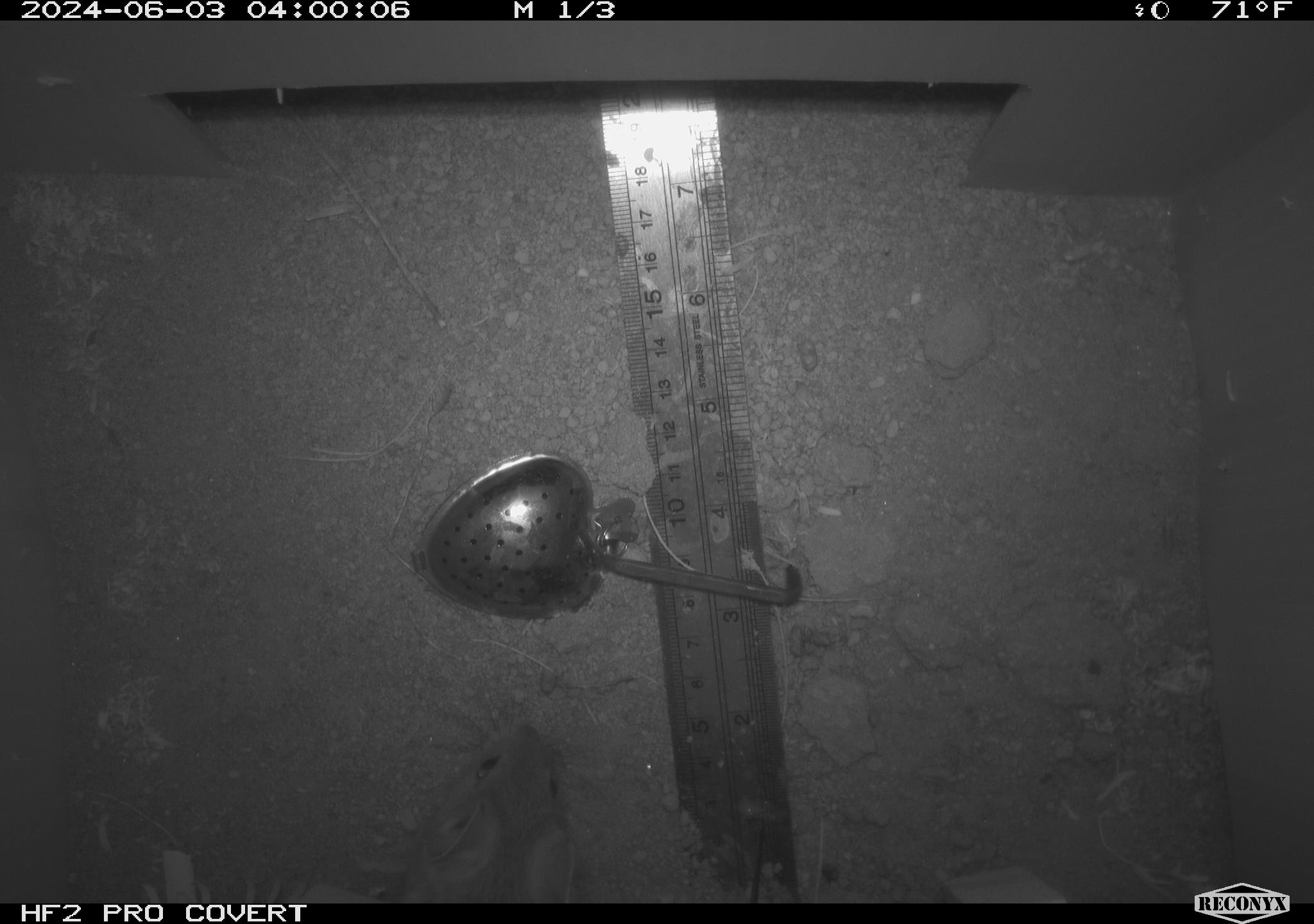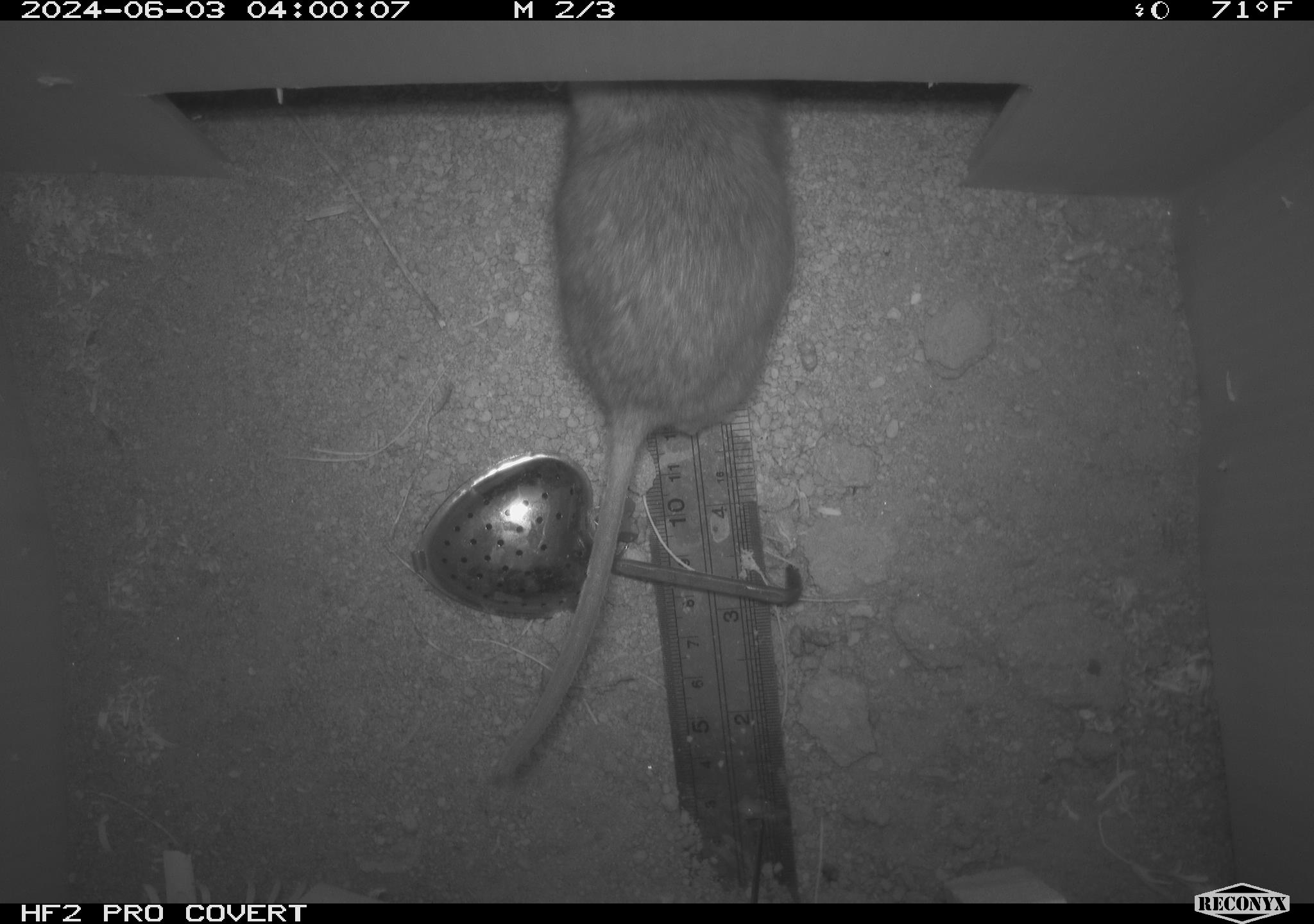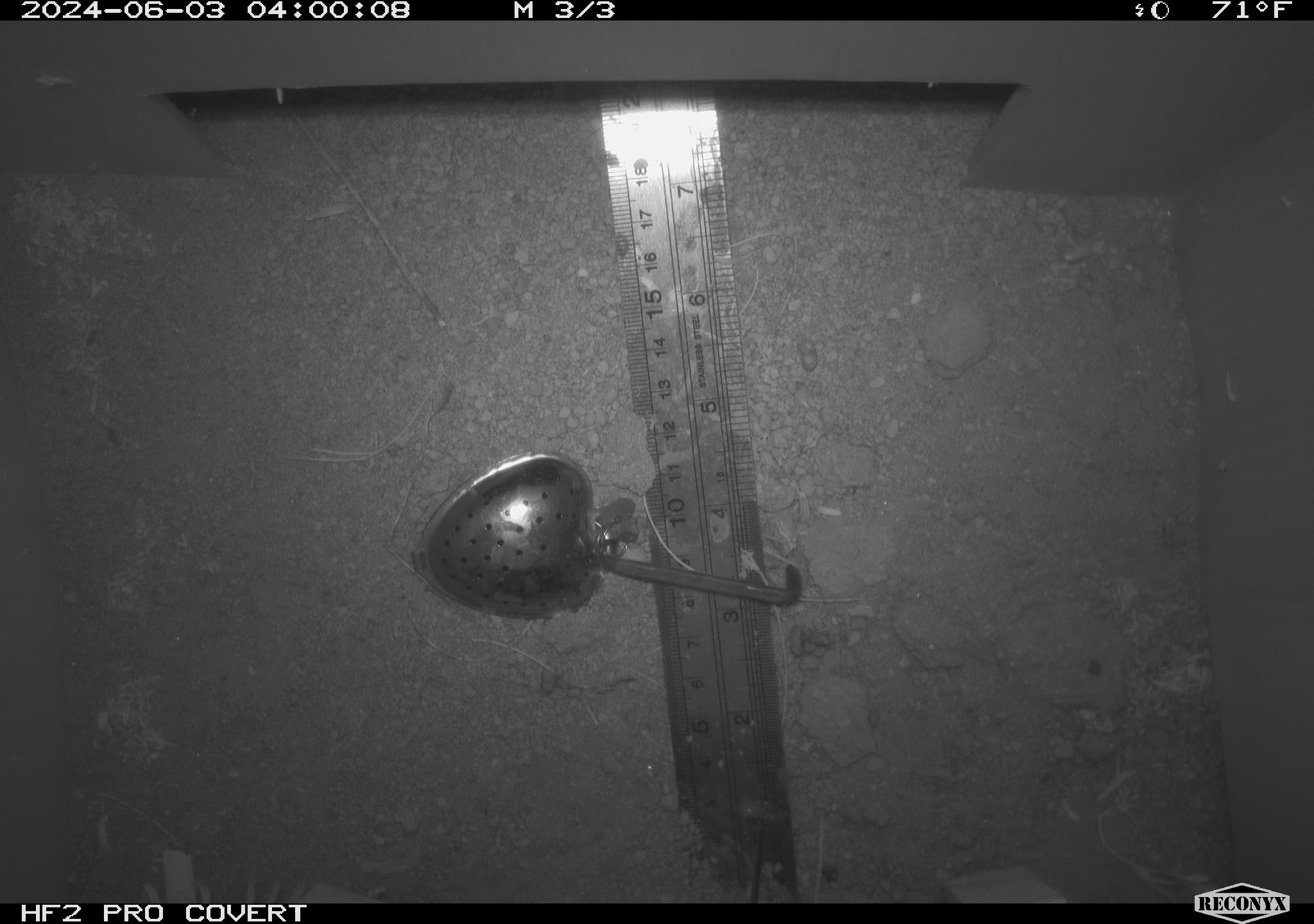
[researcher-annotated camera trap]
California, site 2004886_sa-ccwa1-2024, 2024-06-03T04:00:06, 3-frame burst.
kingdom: Animalia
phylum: Chordata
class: Mammalia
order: Rodentia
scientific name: Rodentia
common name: woodrat or rat or mouse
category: woodrat or rat or mouse species